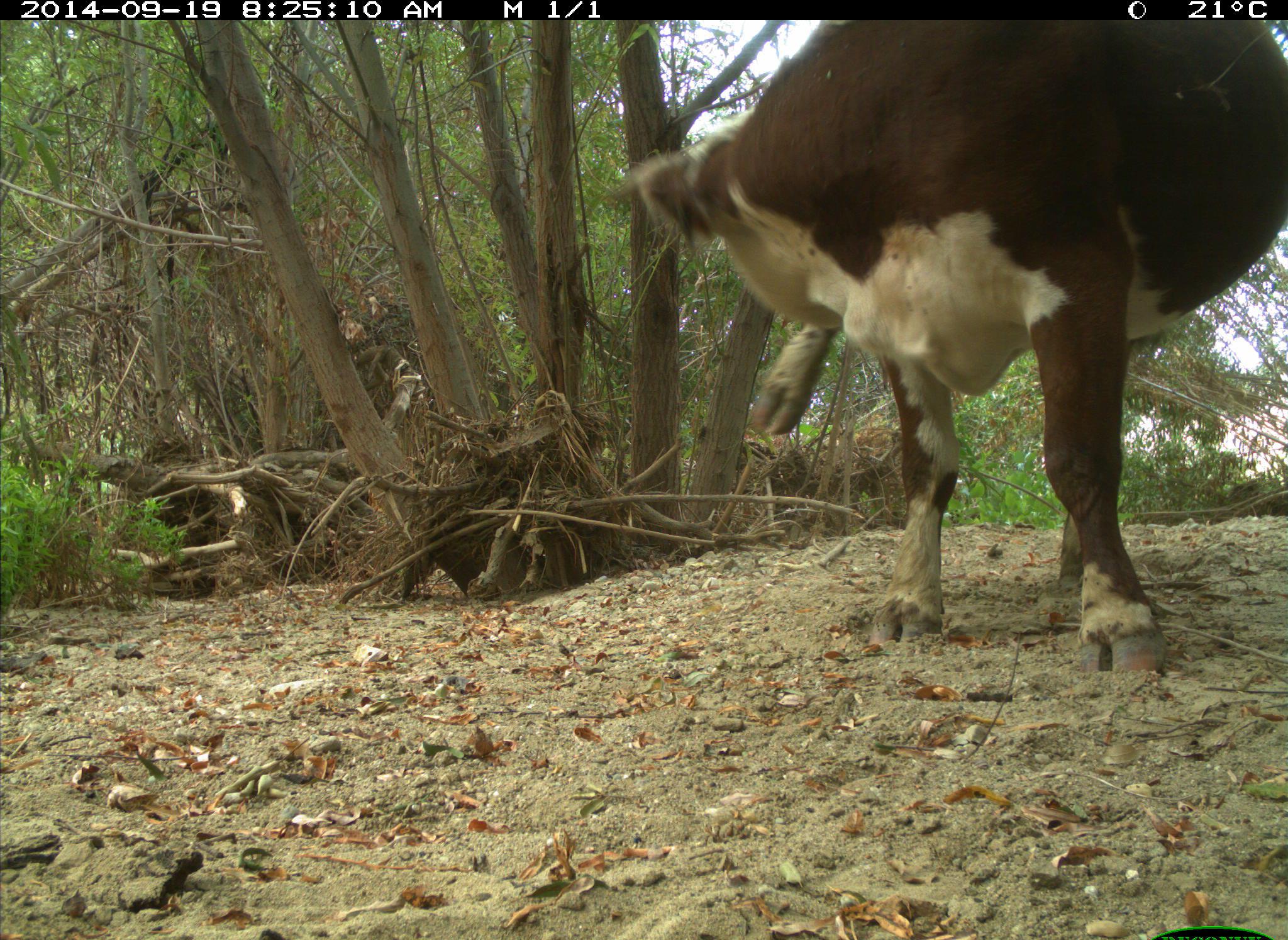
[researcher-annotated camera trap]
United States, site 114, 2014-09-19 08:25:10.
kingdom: Animalia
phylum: Chordata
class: Mammalia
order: Artiodactyla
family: Bovidae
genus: Bos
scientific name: Bos taurus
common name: cow